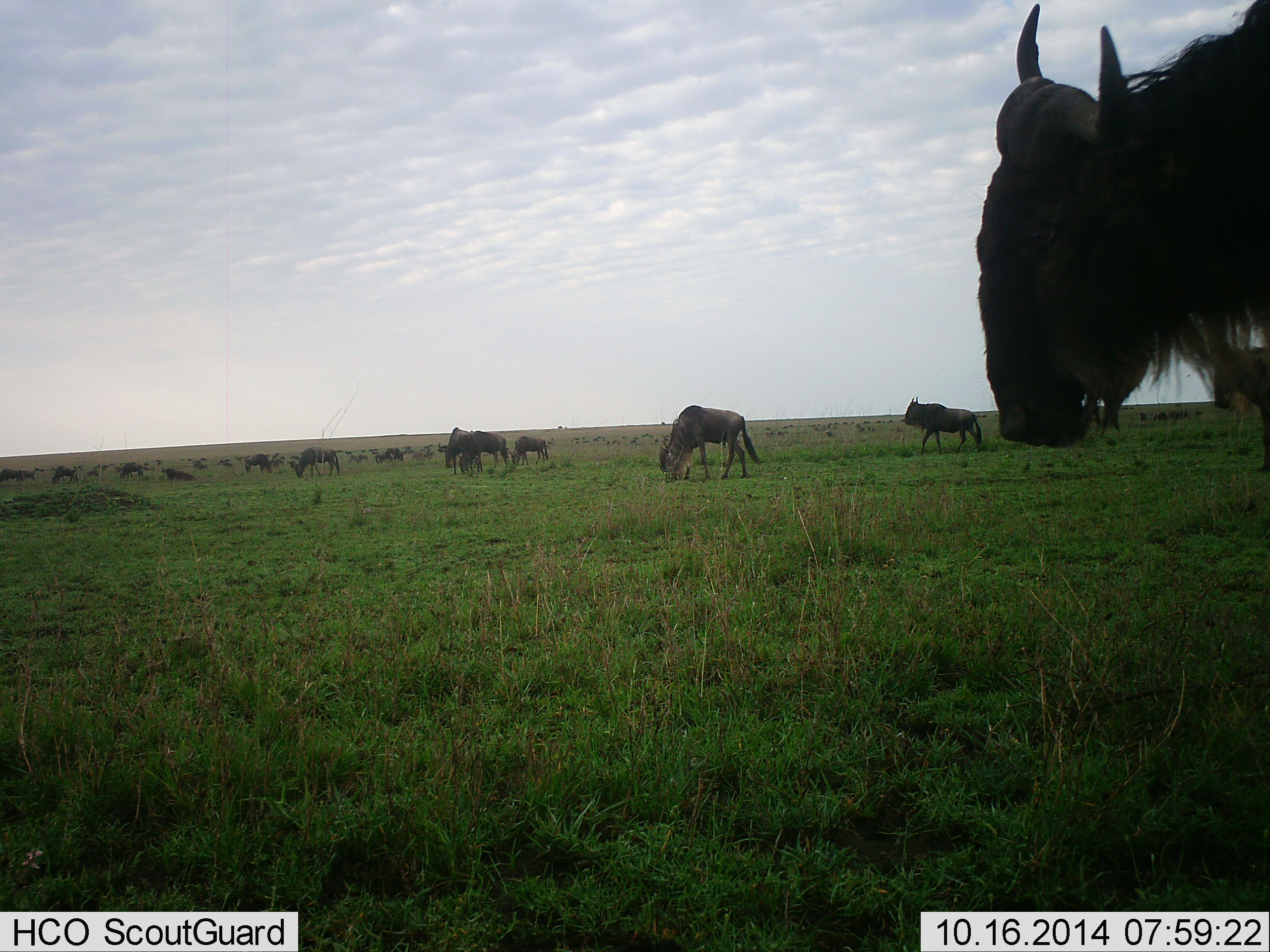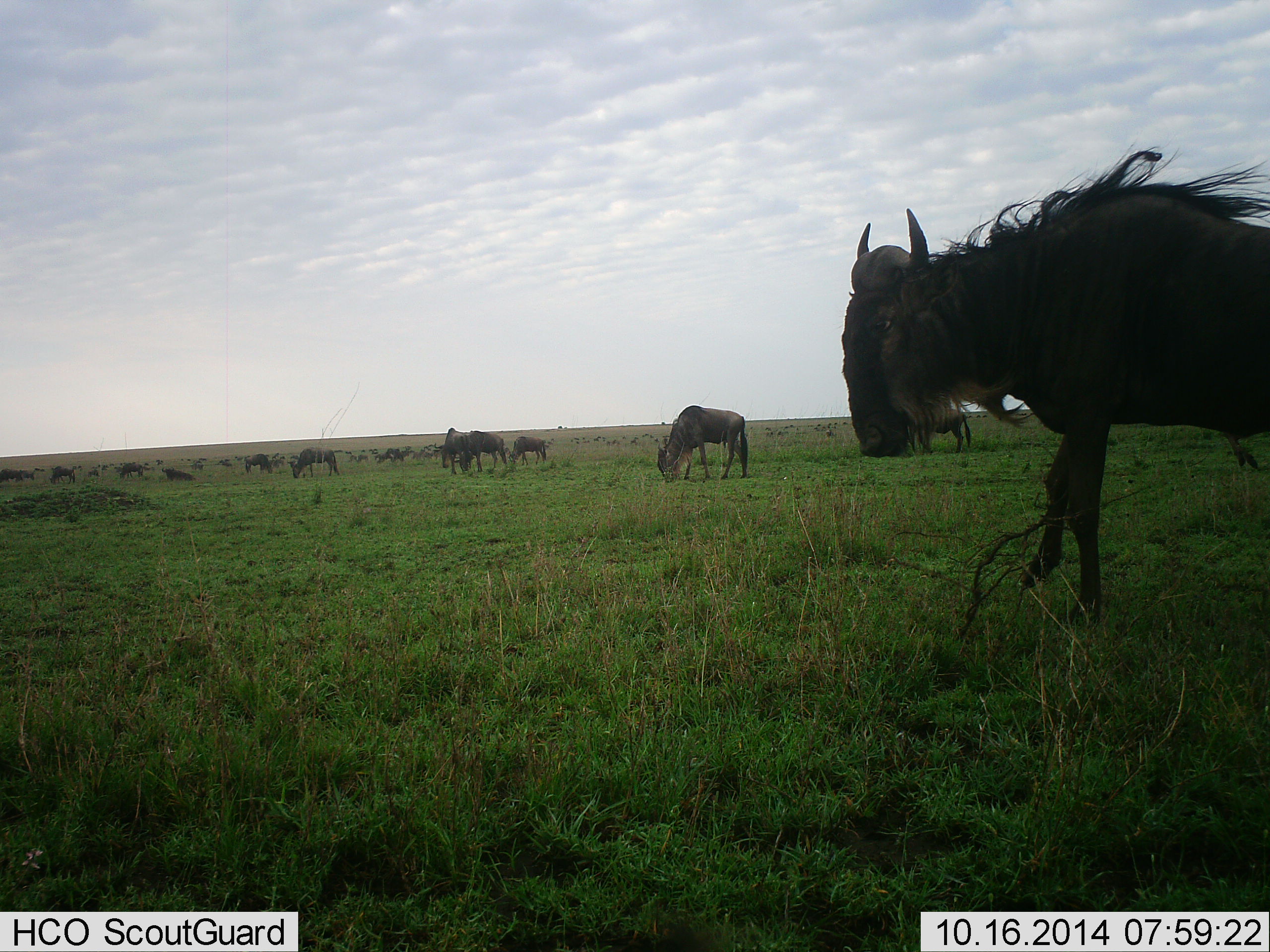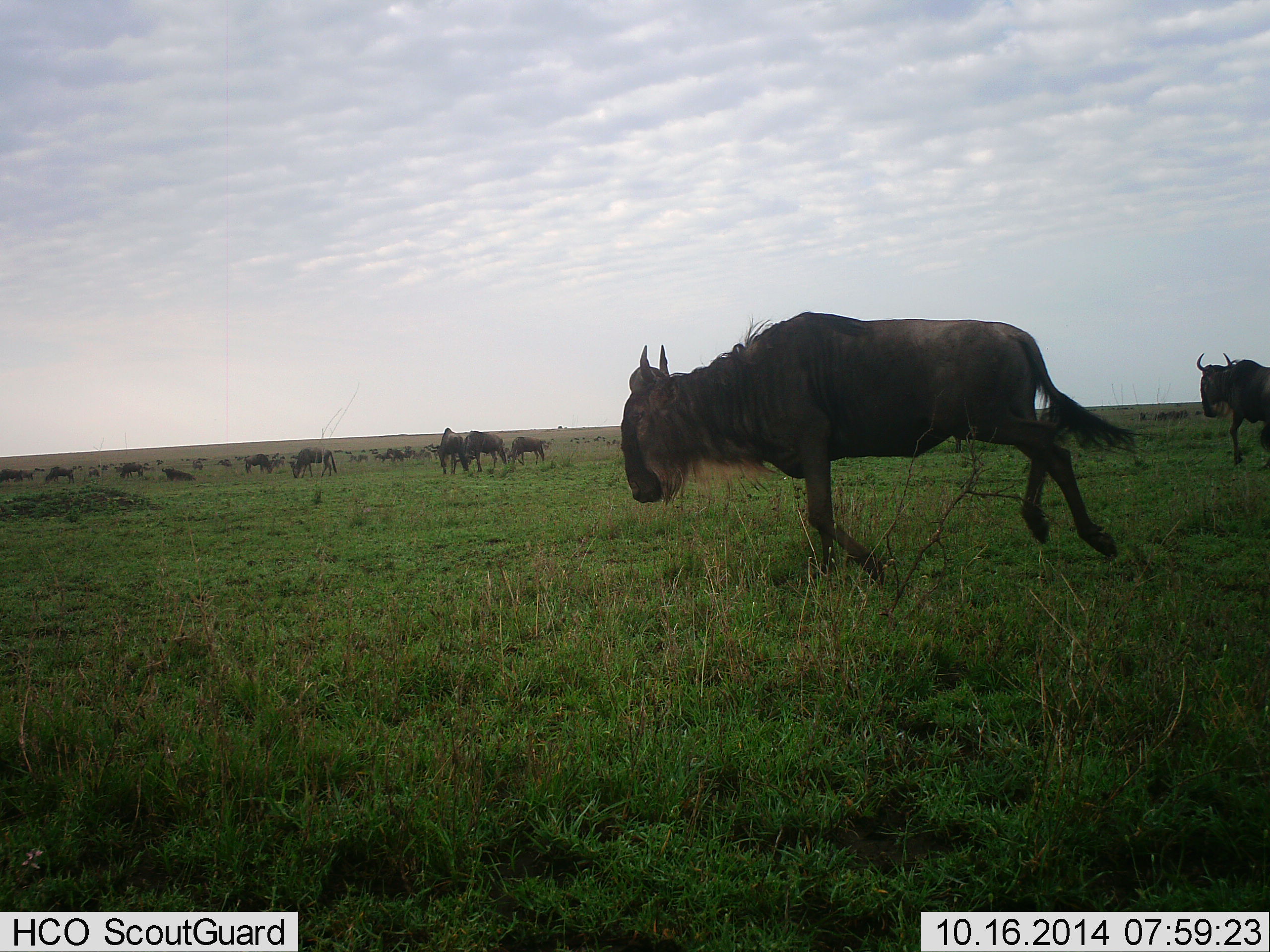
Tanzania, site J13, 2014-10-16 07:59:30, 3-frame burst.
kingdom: Animalia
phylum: Chordata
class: Mammalia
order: Artiodactyla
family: Bovidae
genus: Connochaetes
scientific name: Connochaetes taurinus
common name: blue wildebeest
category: wildebeest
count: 11-50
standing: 40%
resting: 30%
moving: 70%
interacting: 0%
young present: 10%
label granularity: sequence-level